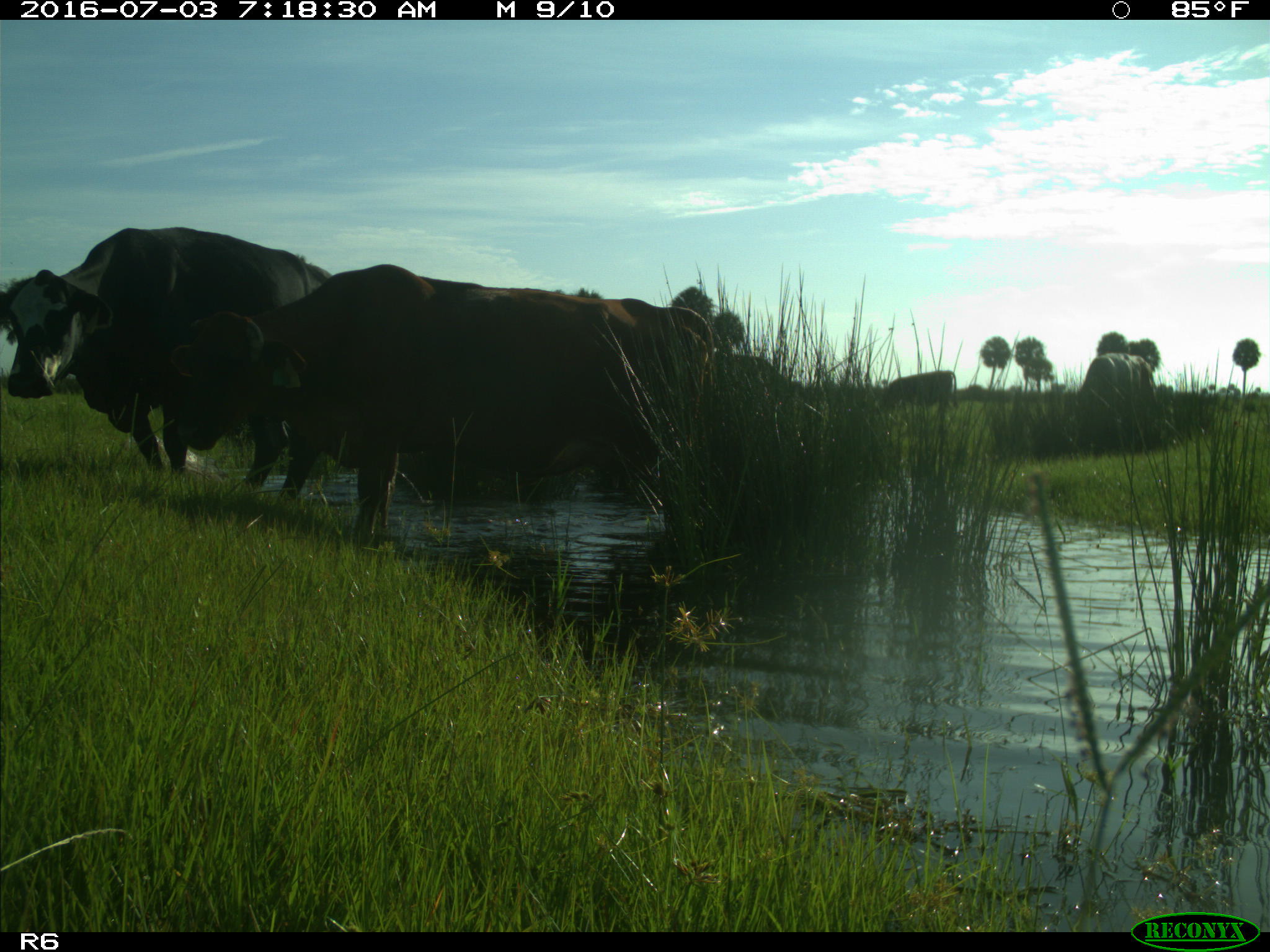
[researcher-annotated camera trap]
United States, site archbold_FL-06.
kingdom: Animalia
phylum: Chordata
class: Mammalia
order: Artiodactyla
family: Bovidae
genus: Bos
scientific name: Bos taurus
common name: domestic cow